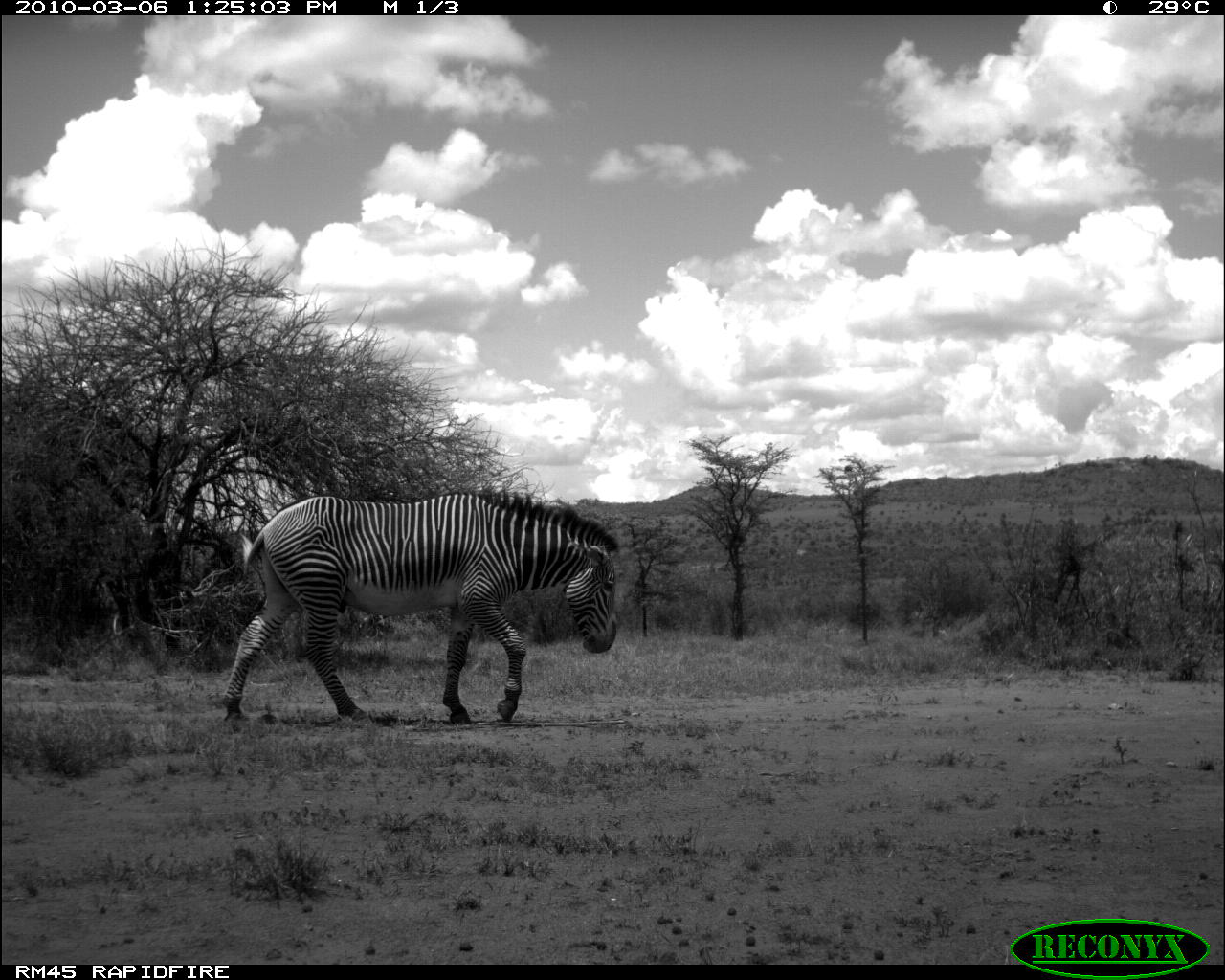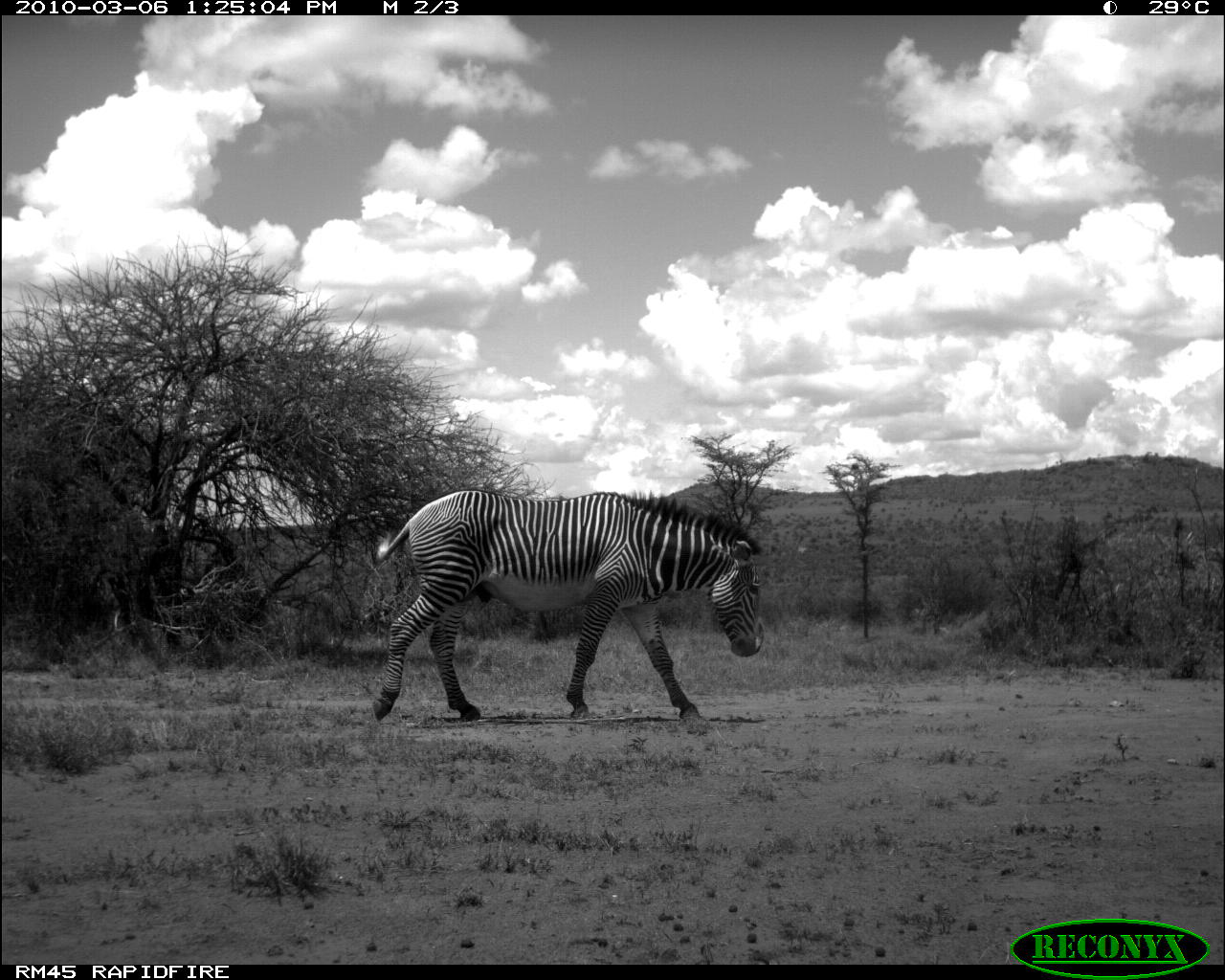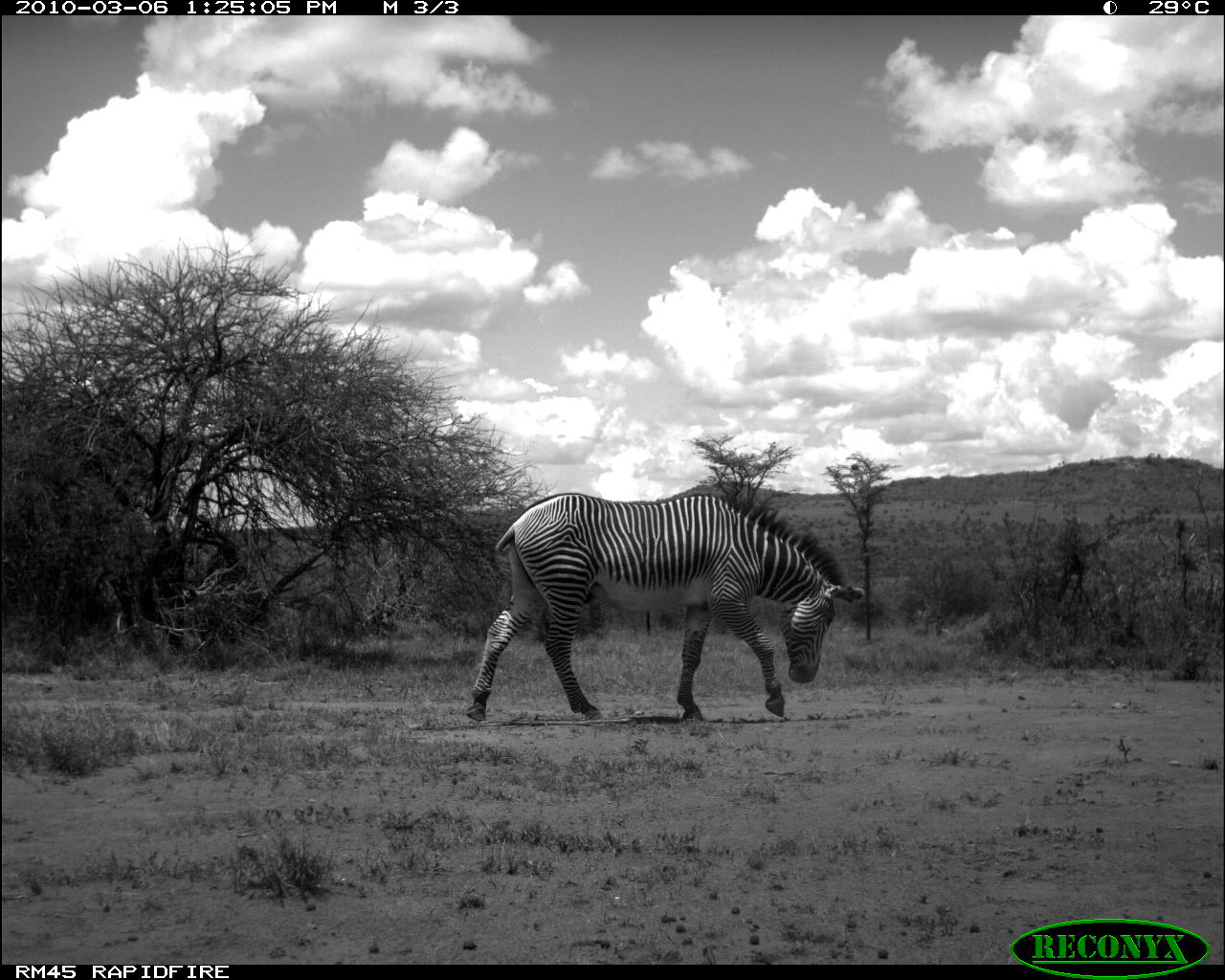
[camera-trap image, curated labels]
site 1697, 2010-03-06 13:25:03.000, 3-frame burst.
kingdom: Animalia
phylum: Chordata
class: Mammalia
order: Perissodactyla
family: Equidae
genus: Equus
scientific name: Equus grevyi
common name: grévy's zebra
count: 1